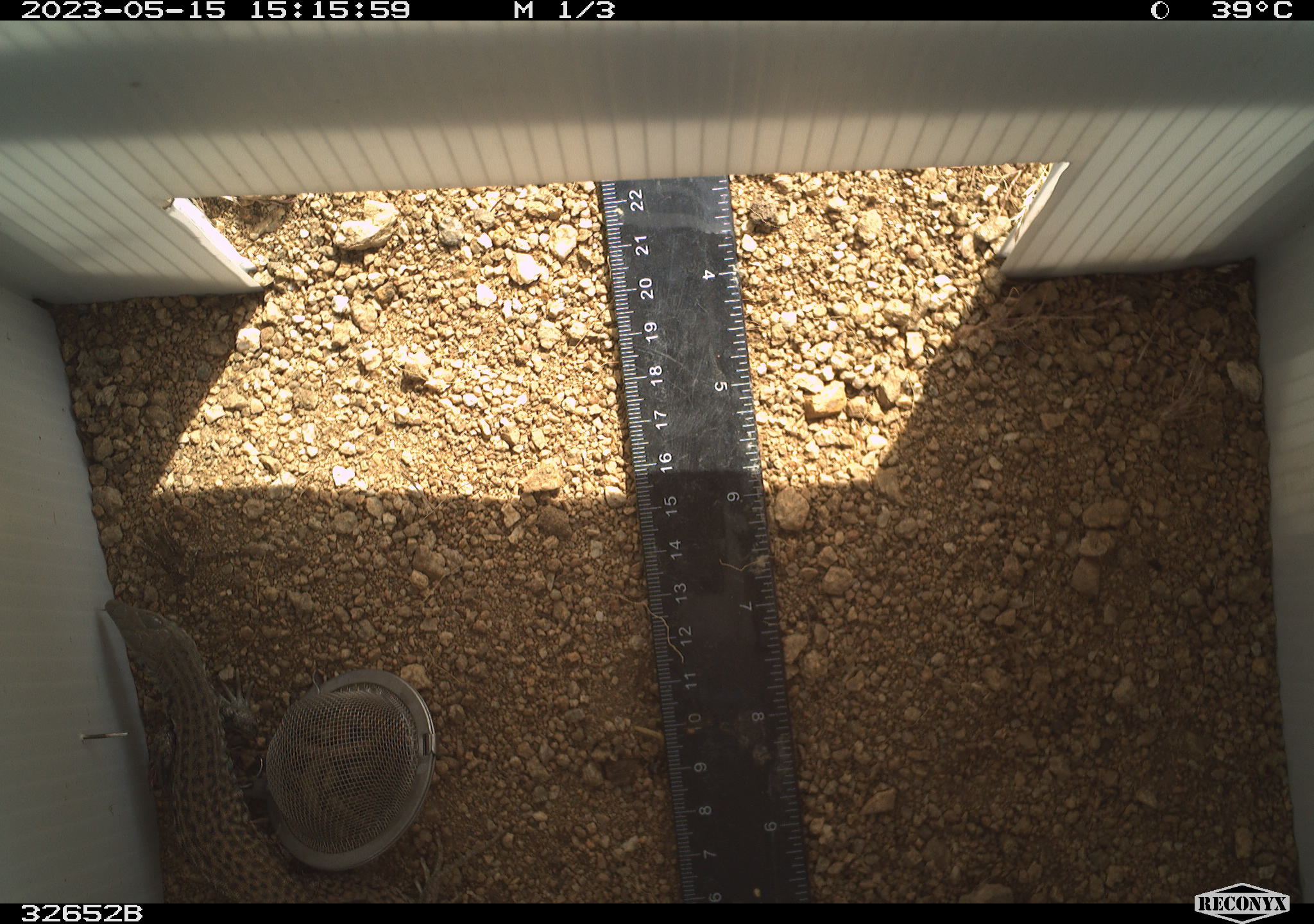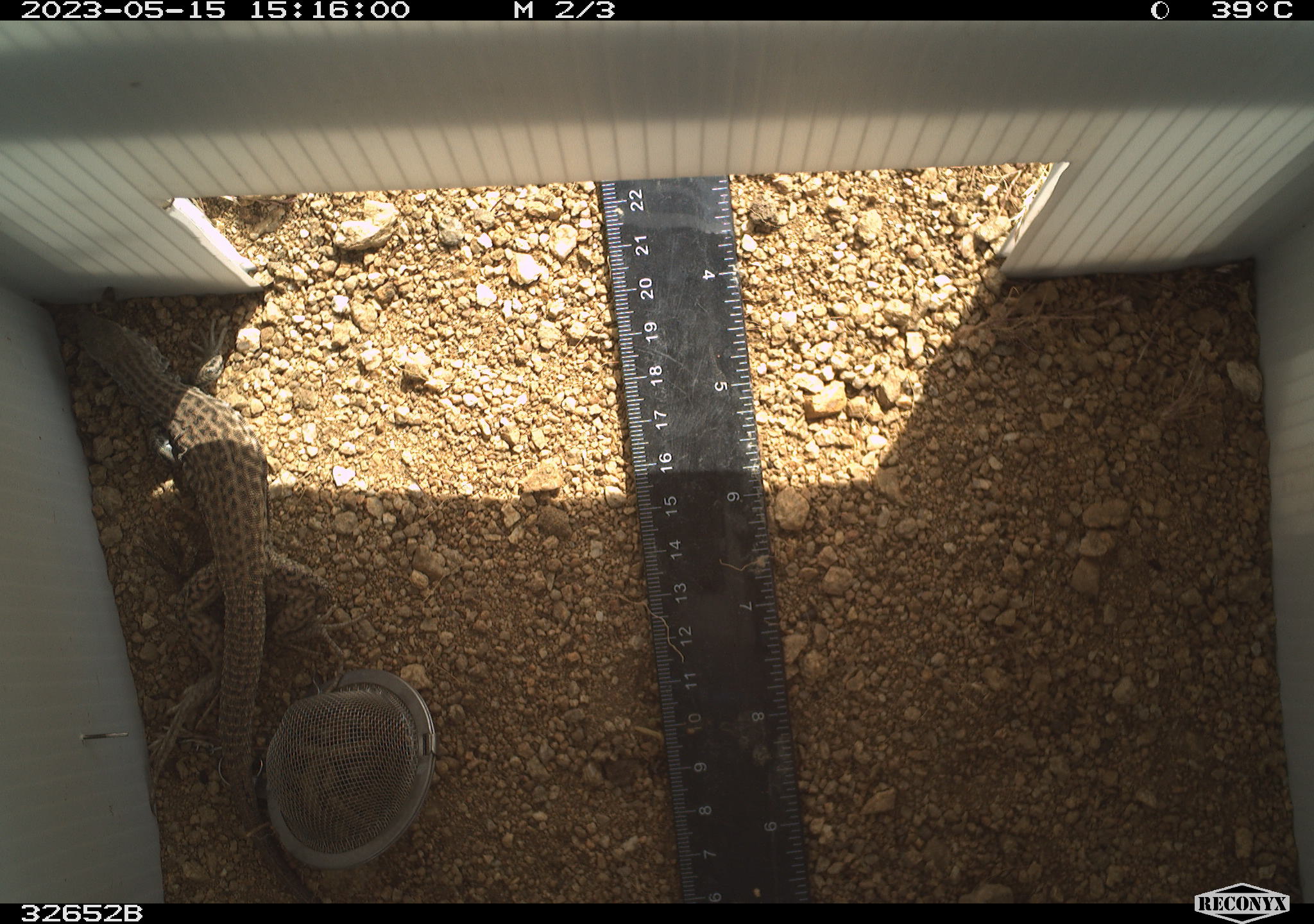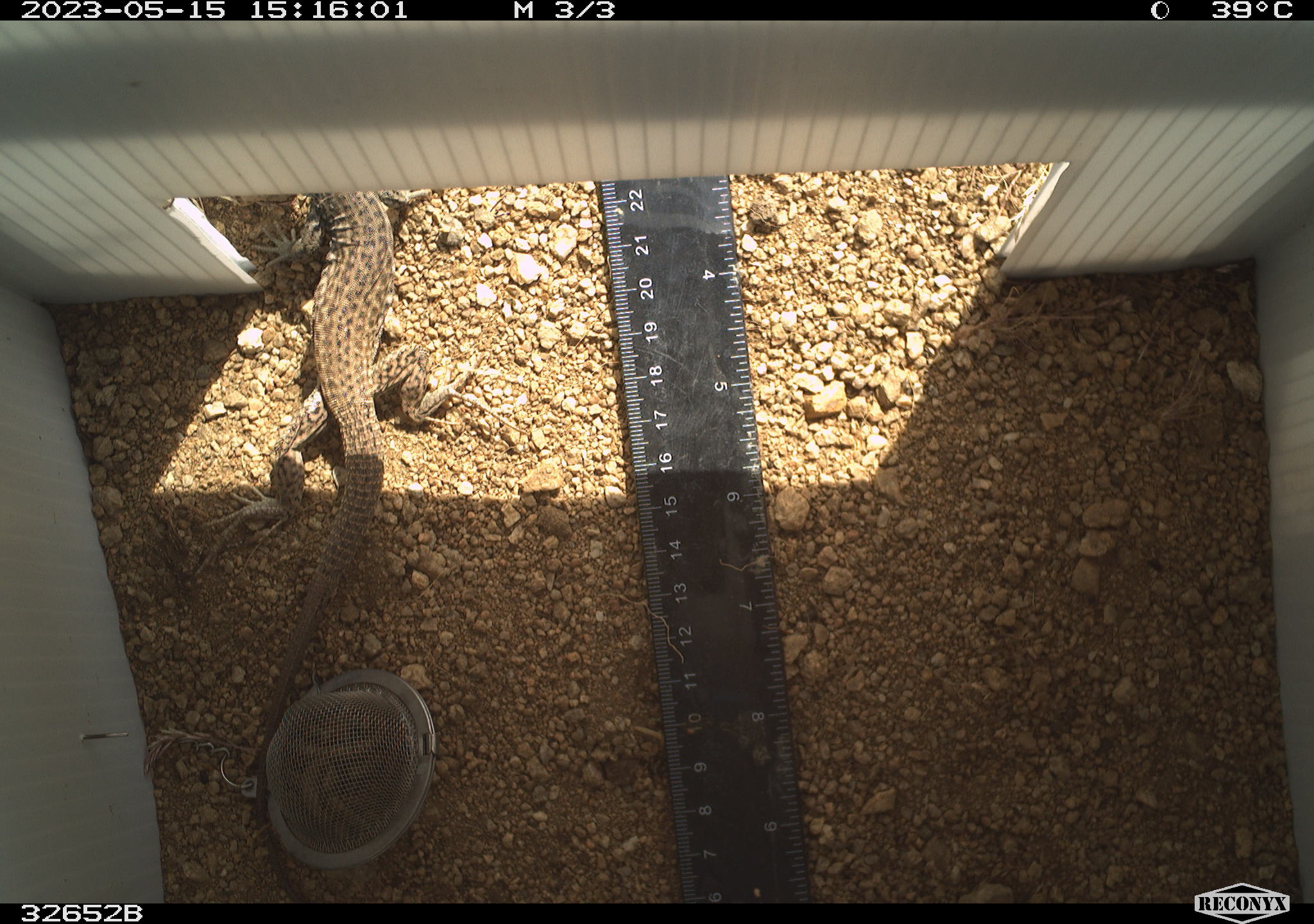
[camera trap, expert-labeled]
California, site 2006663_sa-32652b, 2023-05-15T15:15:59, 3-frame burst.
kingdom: Animalia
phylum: Chordata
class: Reptilia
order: Squamata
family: Teiidae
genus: Aspidoscelis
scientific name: Aspidoscelis tigris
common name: western whiptail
Western whiptail (Aspidoscelis tigris).